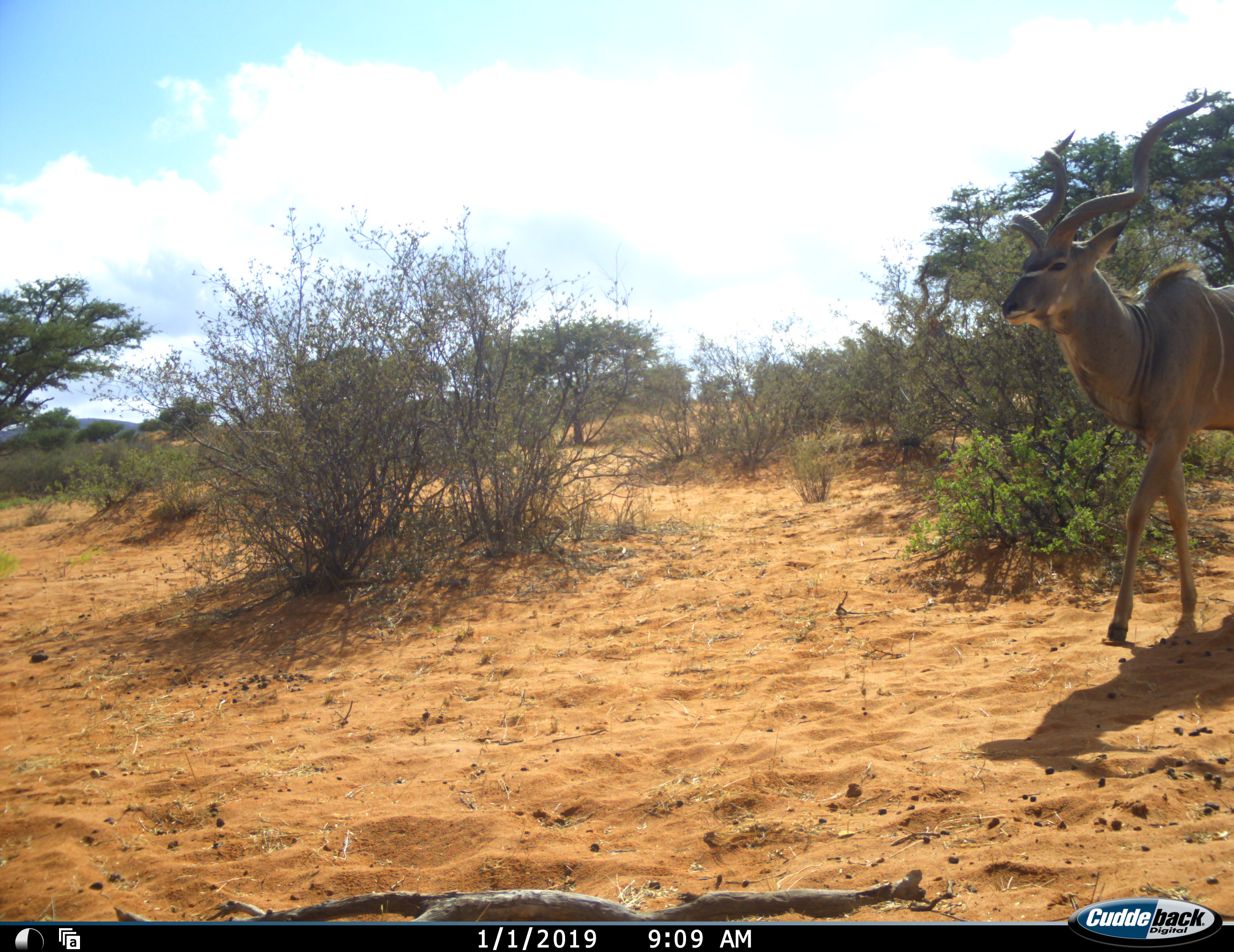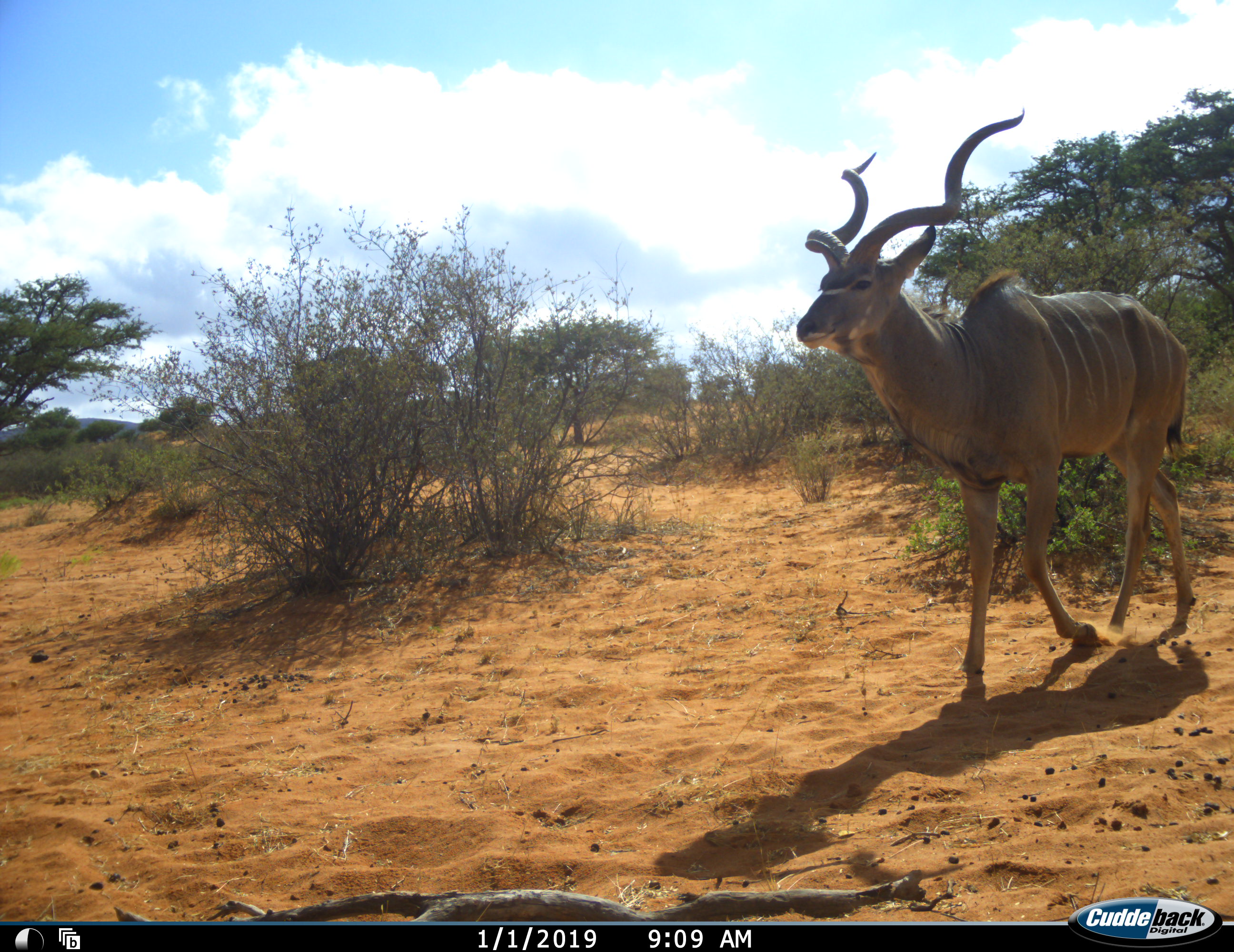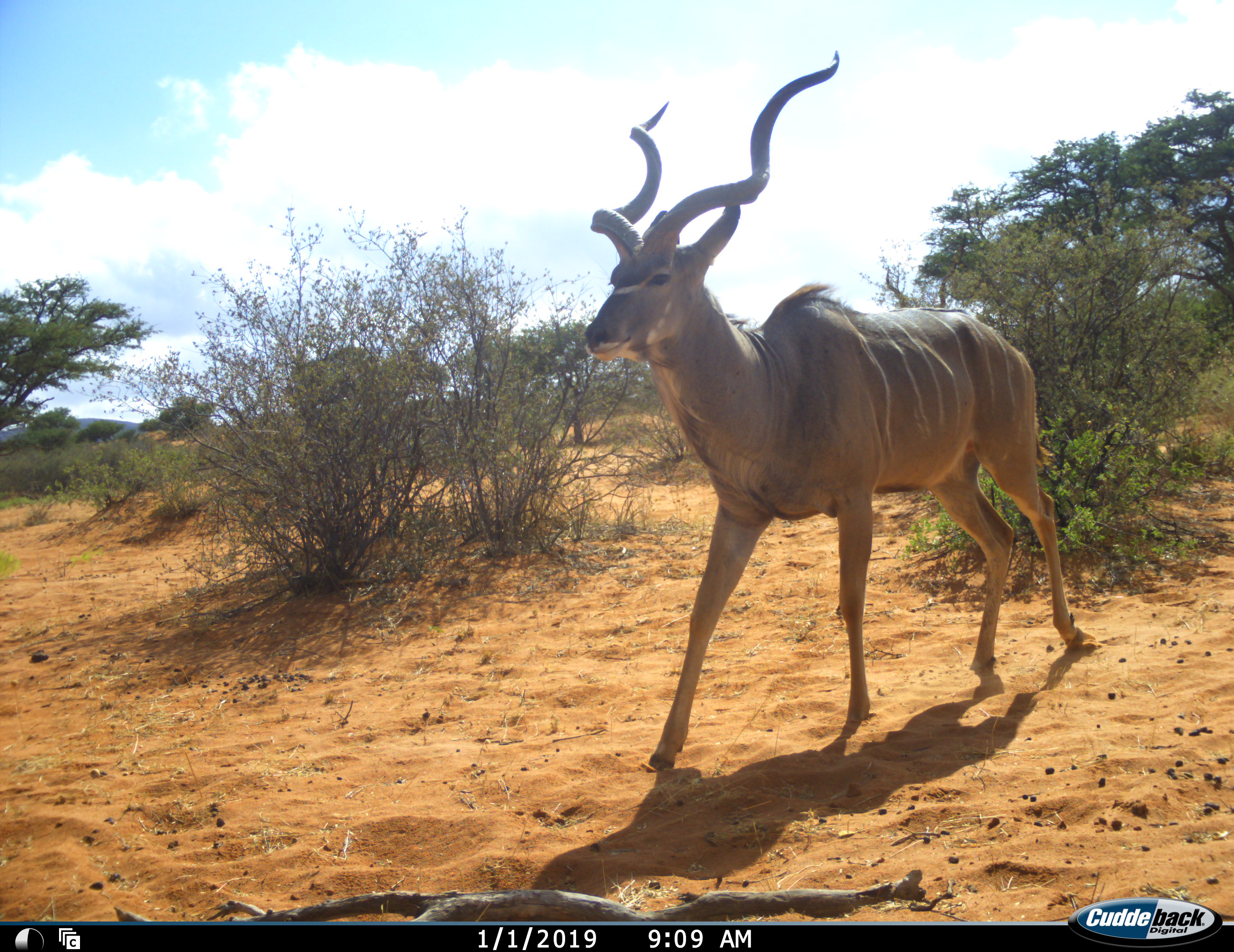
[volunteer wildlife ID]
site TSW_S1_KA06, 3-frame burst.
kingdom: Animalia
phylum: Chordata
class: Mammalia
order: Artiodactyla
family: Bovidae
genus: Tragelaphus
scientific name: Tragelaphus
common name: kudu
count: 1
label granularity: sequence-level